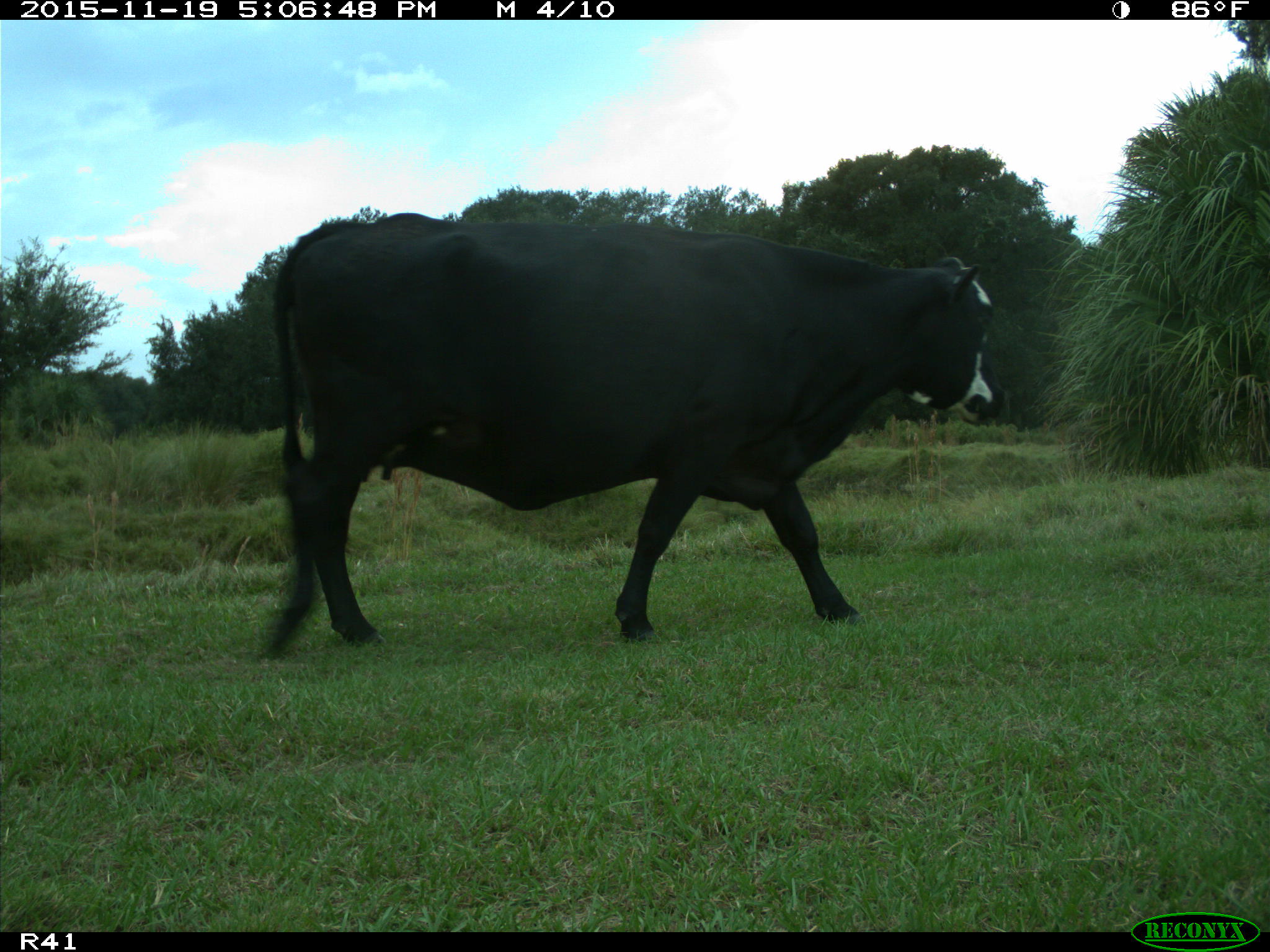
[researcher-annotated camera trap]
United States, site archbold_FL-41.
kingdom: Animalia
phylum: Chordata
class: Mammalia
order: Artiodactyla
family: Bovidae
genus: Bos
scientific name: Bos taurus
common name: domestic cow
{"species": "Bos taurus (domestic cow)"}